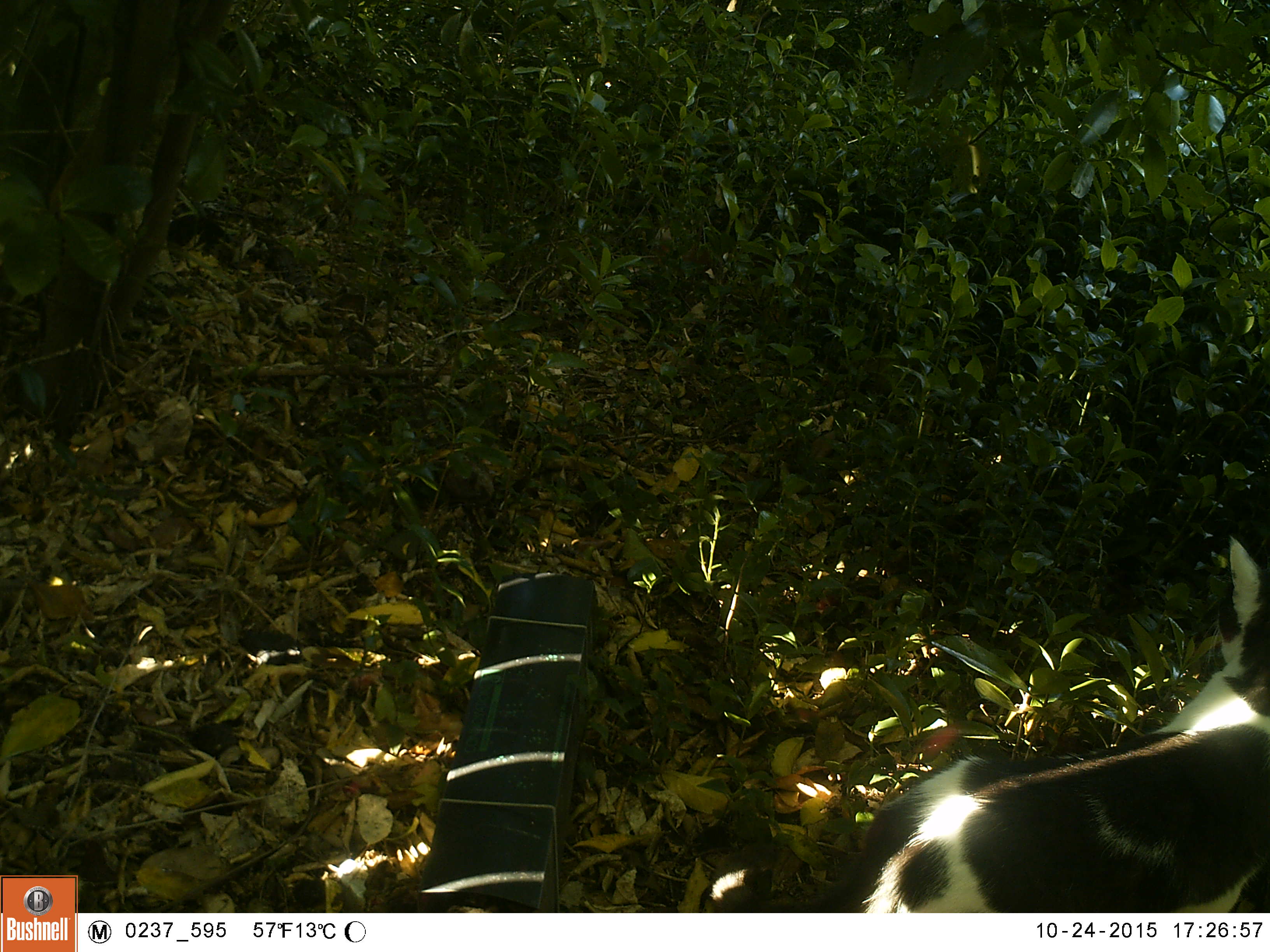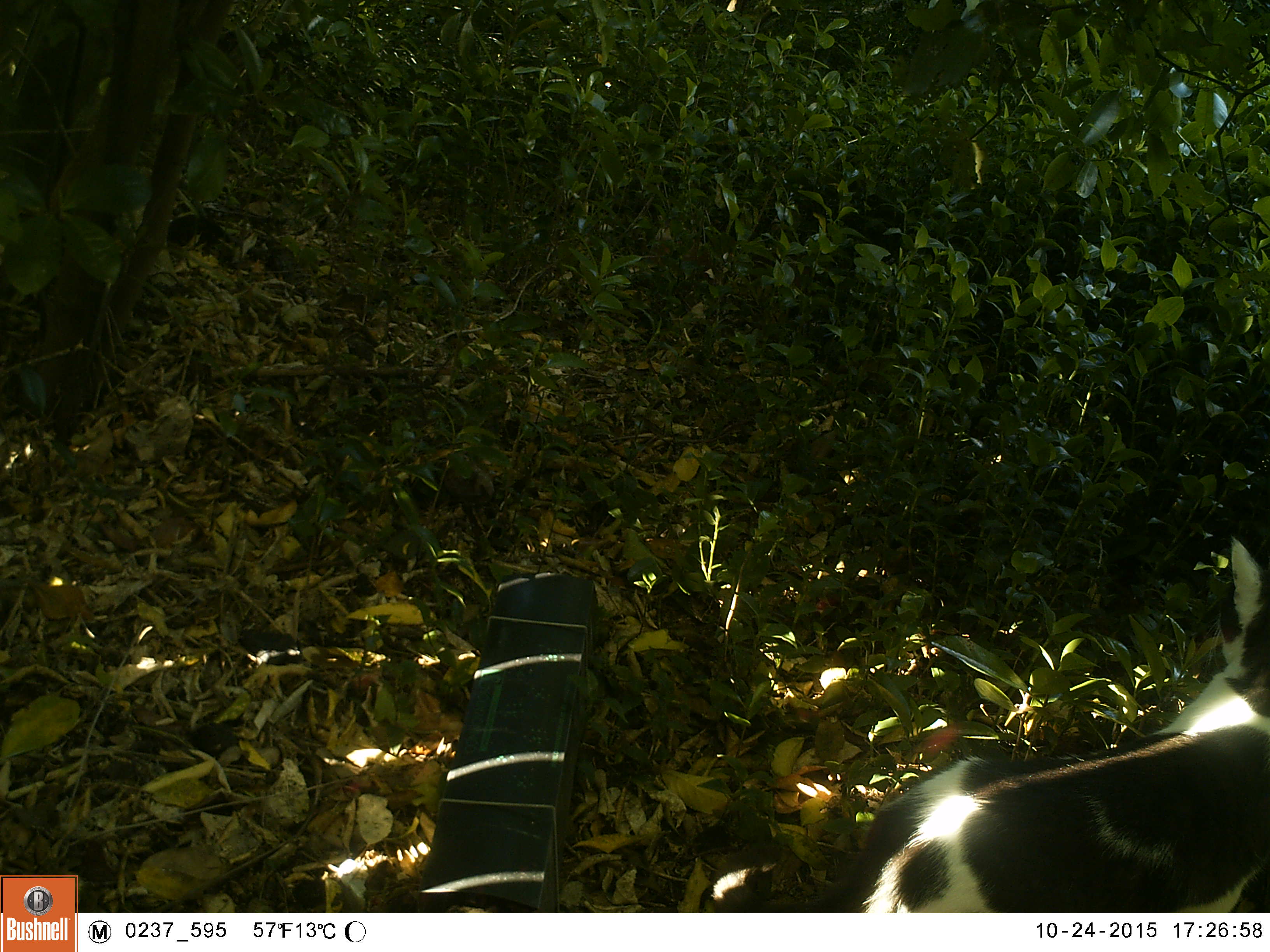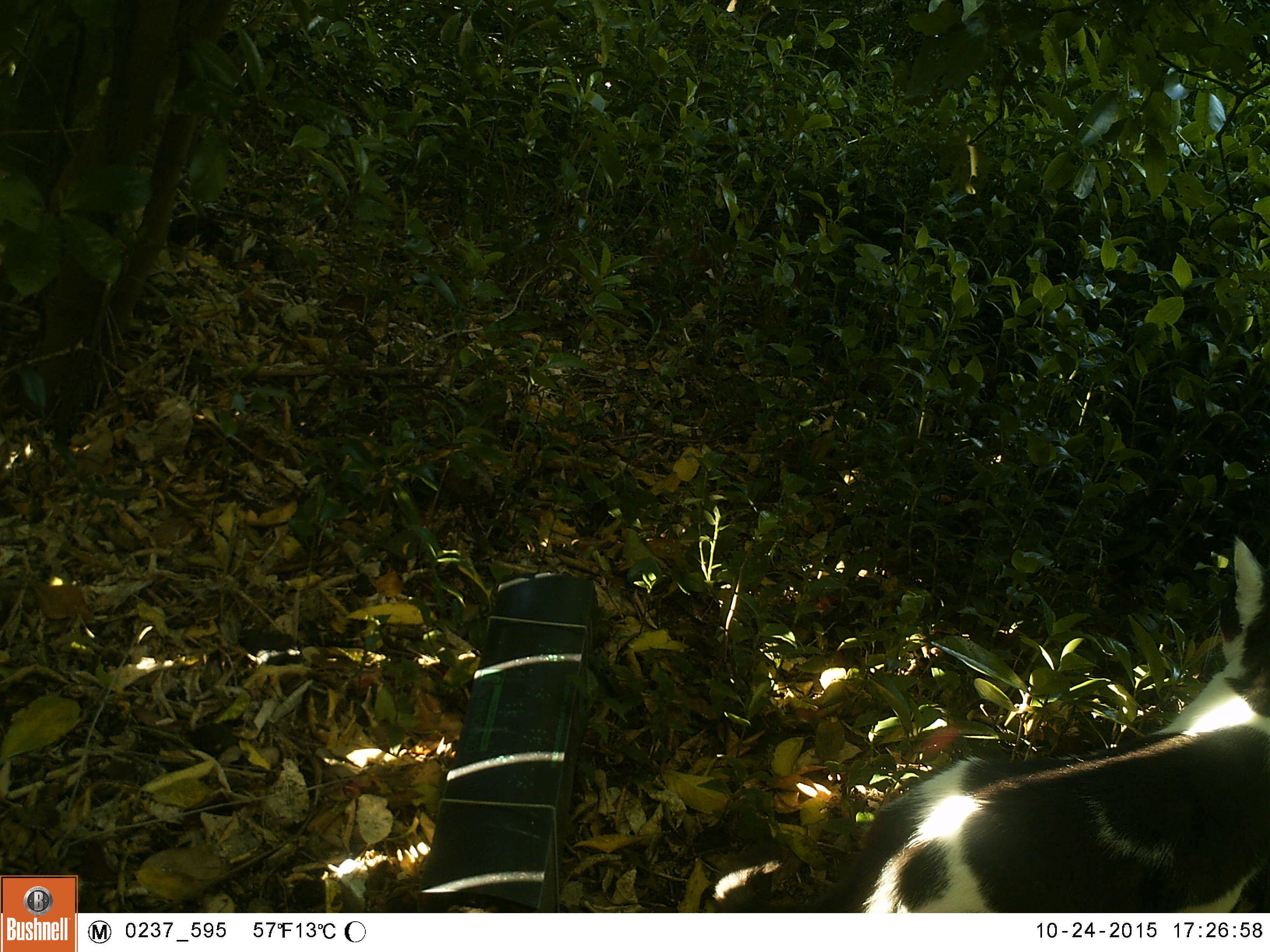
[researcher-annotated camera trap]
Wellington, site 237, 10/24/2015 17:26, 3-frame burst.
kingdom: Animalia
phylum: Chordata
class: Mammalia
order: Carnivora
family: Felidae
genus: Felis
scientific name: Felis catus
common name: cat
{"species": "cat (Felis catus)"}